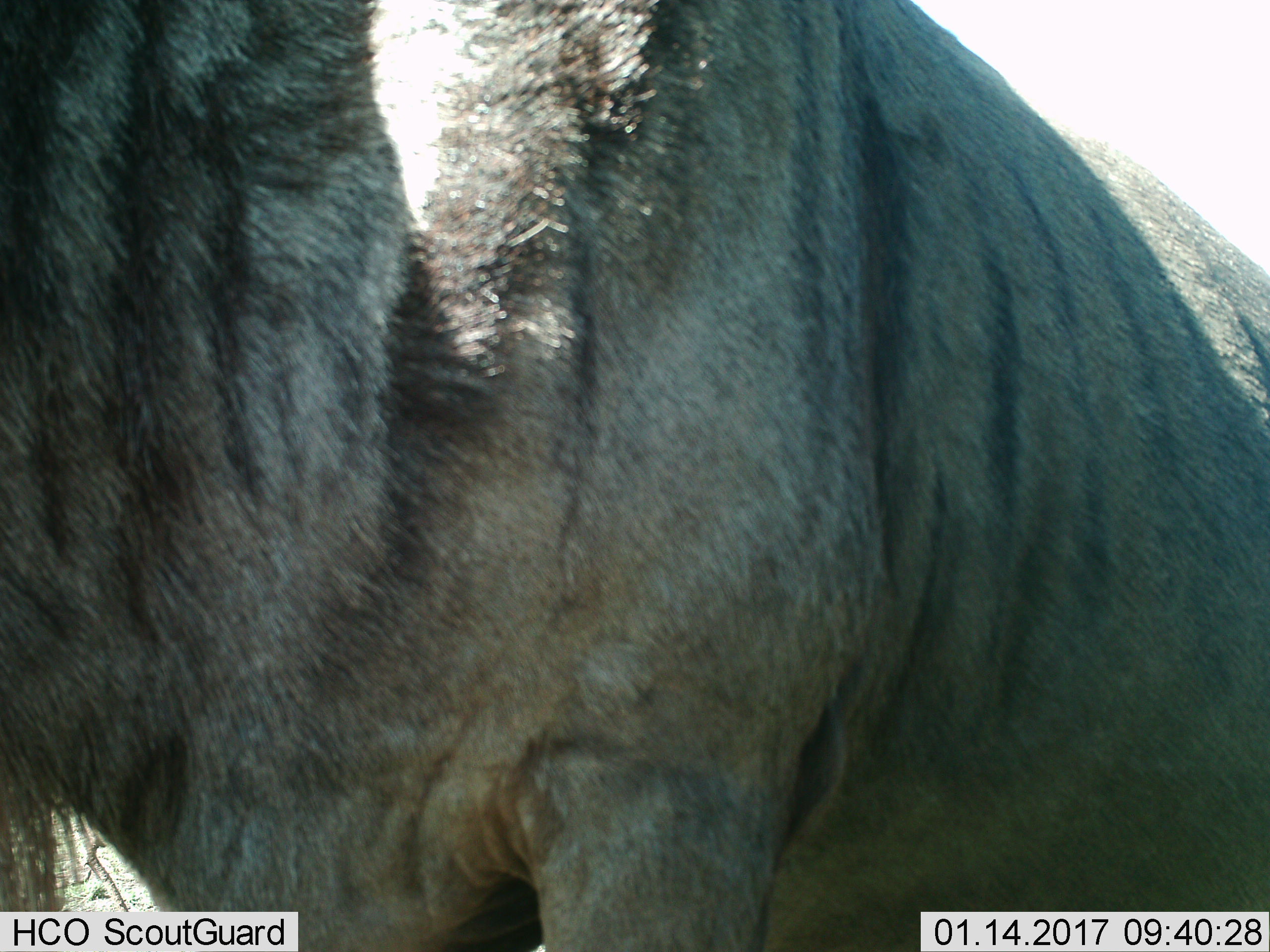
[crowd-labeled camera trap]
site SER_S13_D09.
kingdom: Animalia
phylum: Chordata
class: Mammalia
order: Artiodactyla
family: Bovidae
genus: Connochaetes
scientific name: Connochaetes taurinus taurinus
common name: blue wildebeest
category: wildebeestblue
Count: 1.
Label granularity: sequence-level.